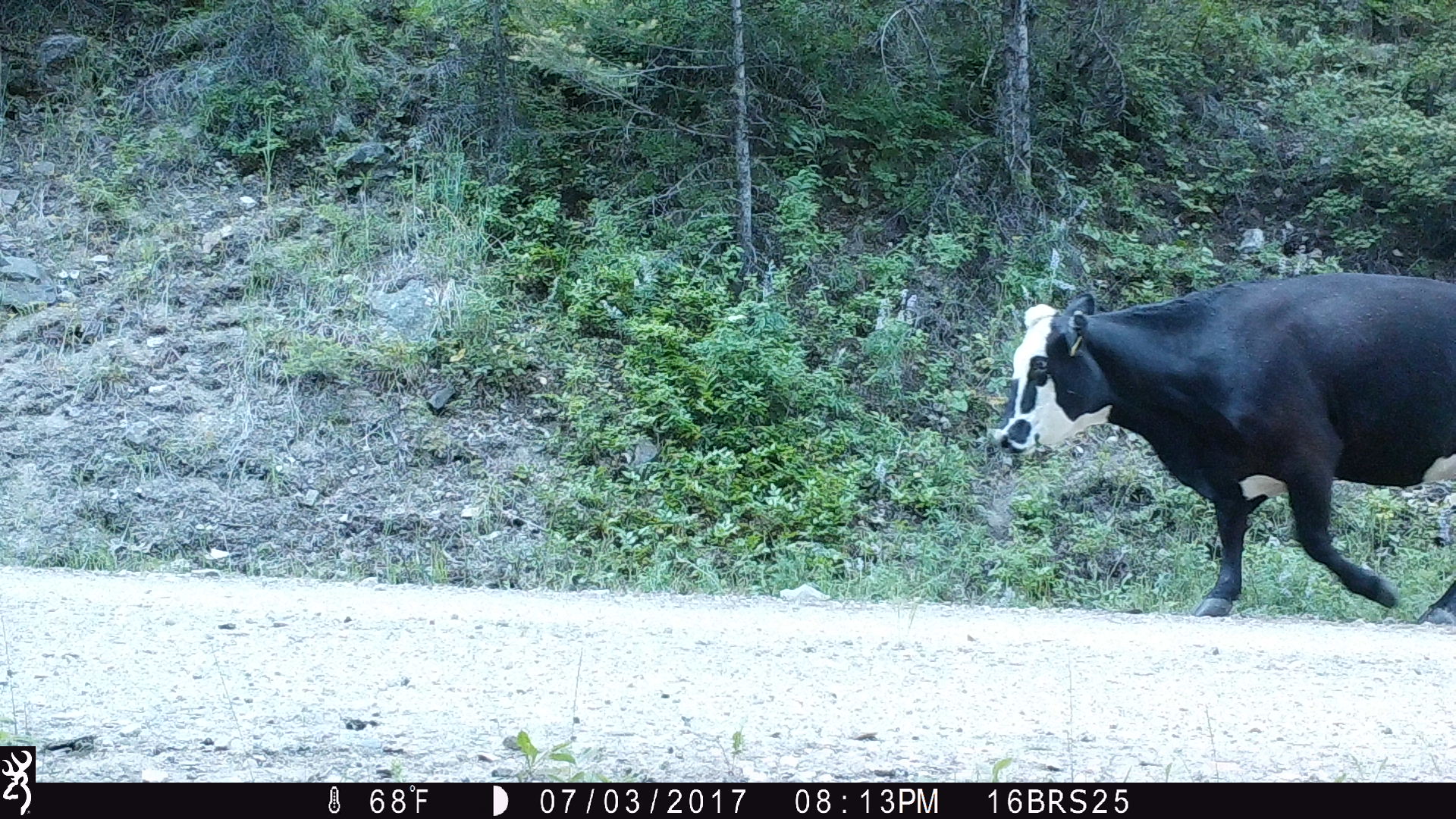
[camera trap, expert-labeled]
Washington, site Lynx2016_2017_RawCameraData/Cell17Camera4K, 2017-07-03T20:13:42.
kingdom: Animalia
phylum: Chordata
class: Mammalia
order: Artiodactyla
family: Bovidae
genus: Bos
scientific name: Bos taurus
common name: domestic cattle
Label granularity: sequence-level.